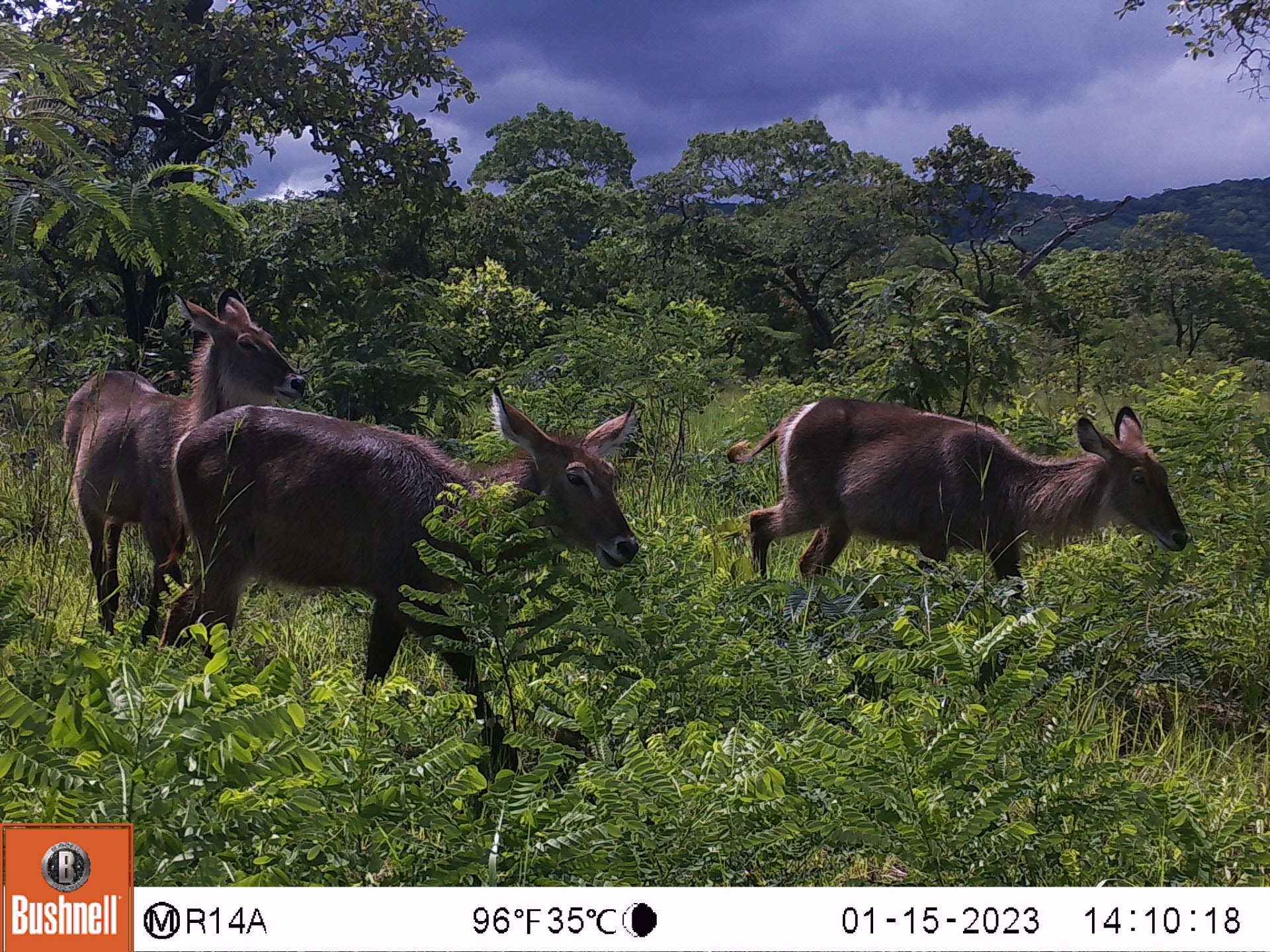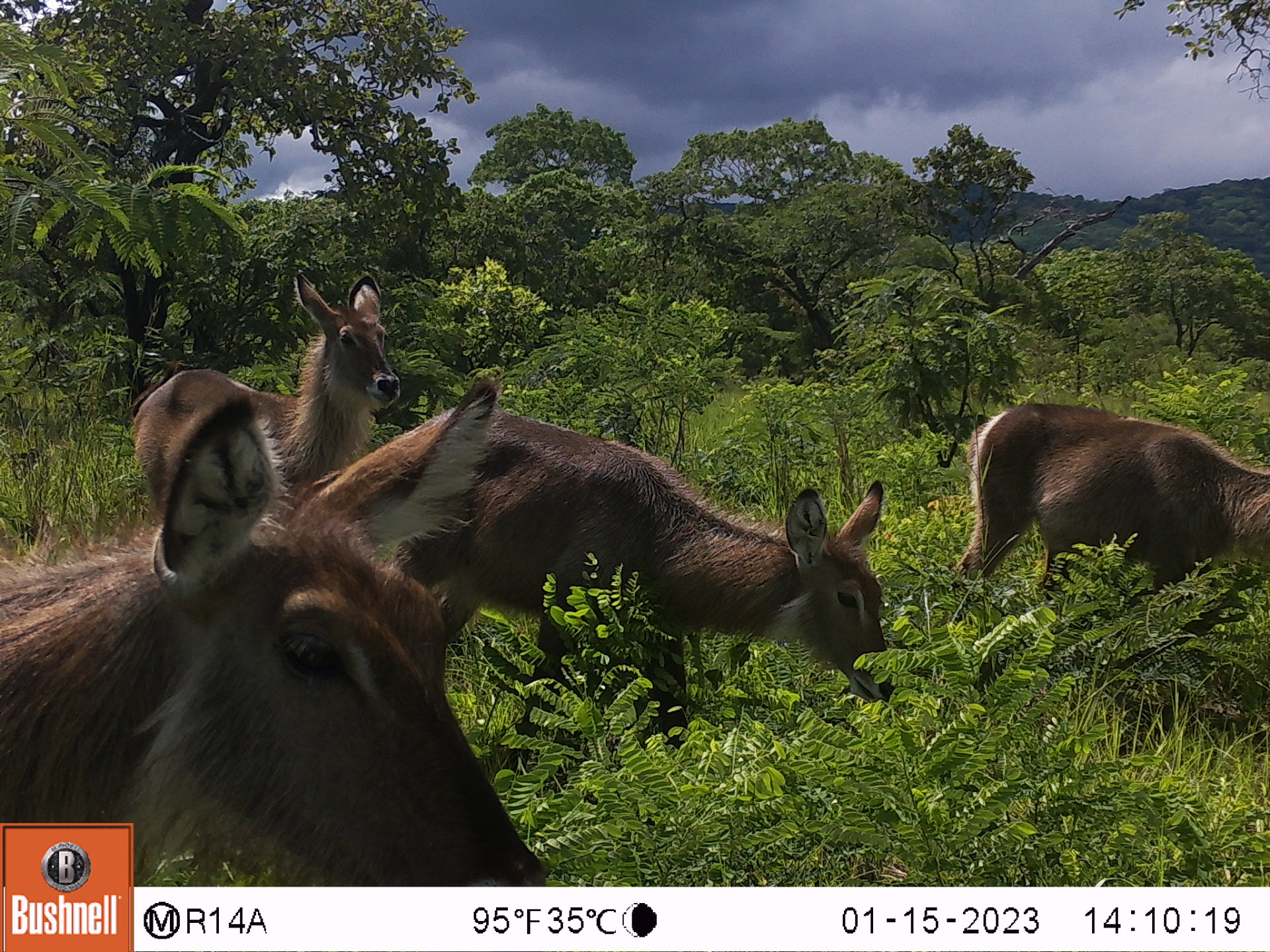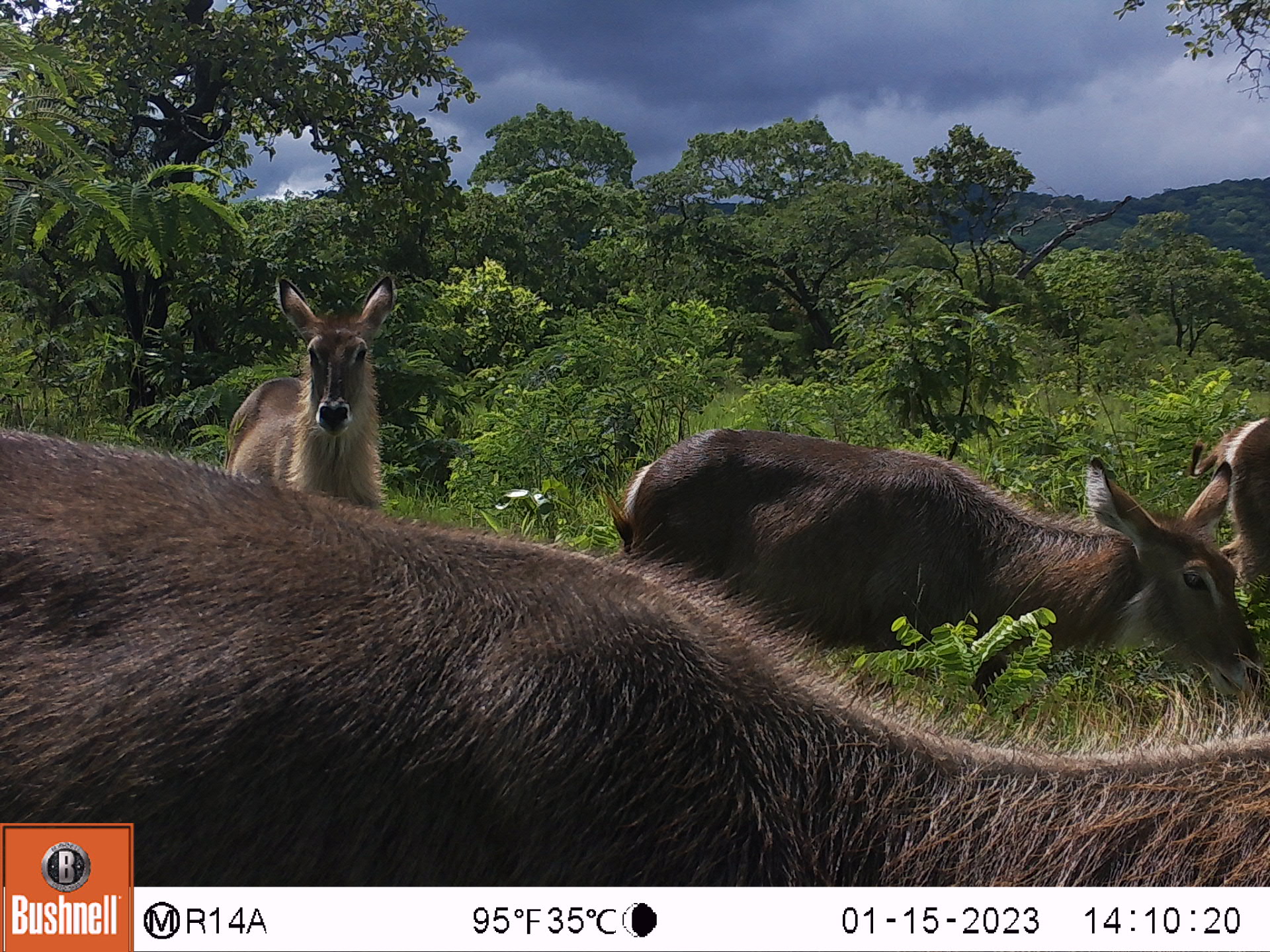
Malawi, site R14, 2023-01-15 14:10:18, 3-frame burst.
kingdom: Animalia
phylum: Chordata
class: Mammalia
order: Artiodactyla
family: Bovidae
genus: Kobus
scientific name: Kobus ellipsiprymnus ellipsiprymnus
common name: common waterbuck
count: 3